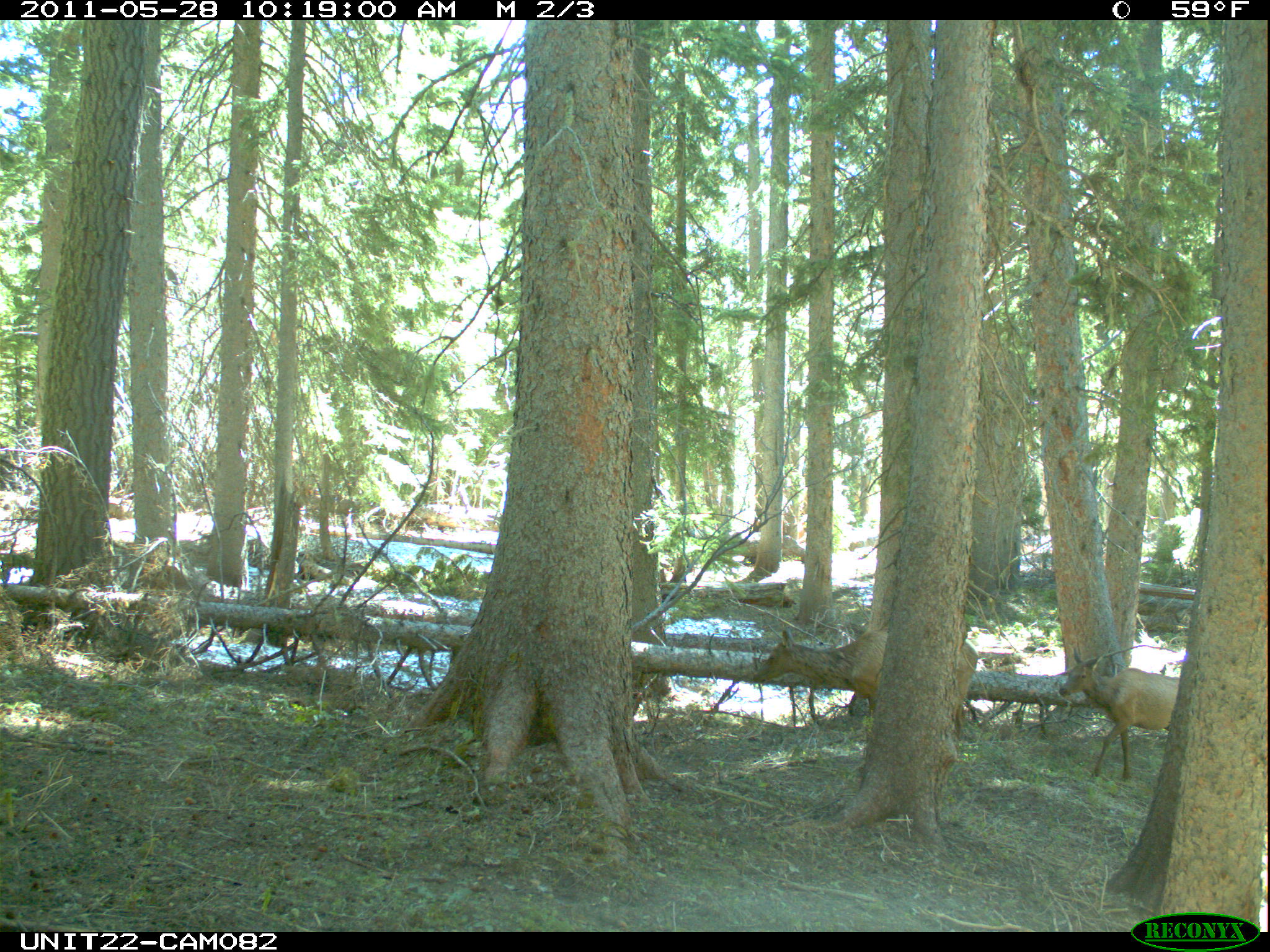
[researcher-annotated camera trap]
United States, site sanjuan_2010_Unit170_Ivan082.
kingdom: Animalia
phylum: Chordata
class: Mammalia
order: Artiodactyla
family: Cervidae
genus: Cervus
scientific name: Cervus elaphus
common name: red deer